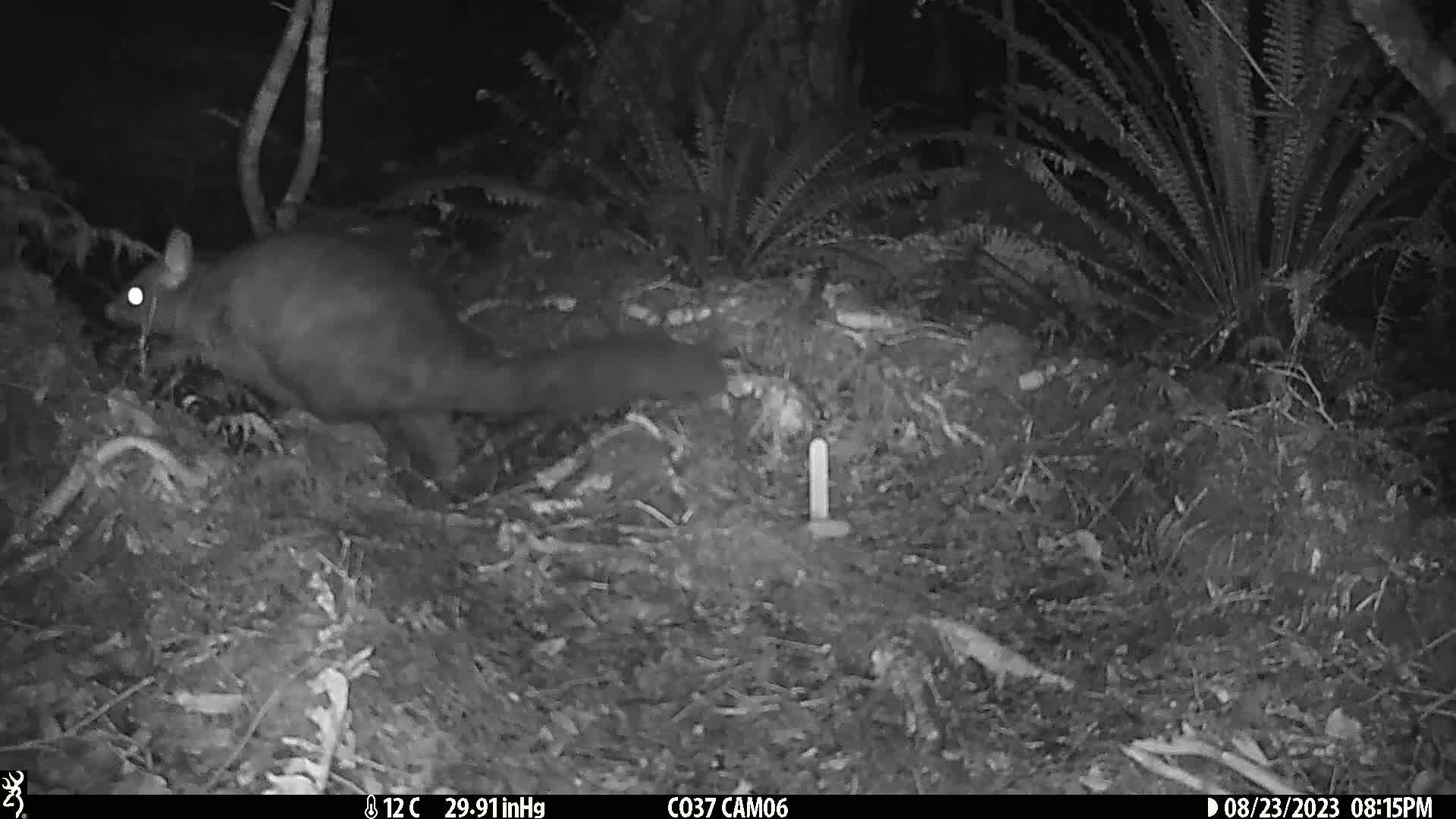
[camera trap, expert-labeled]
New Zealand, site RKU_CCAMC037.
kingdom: Animalia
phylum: Chordata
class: Mammalia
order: Diprotodontia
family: Phalangeridae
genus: Trichosurus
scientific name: Trichosurus vulpecula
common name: common brushtail possum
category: possum